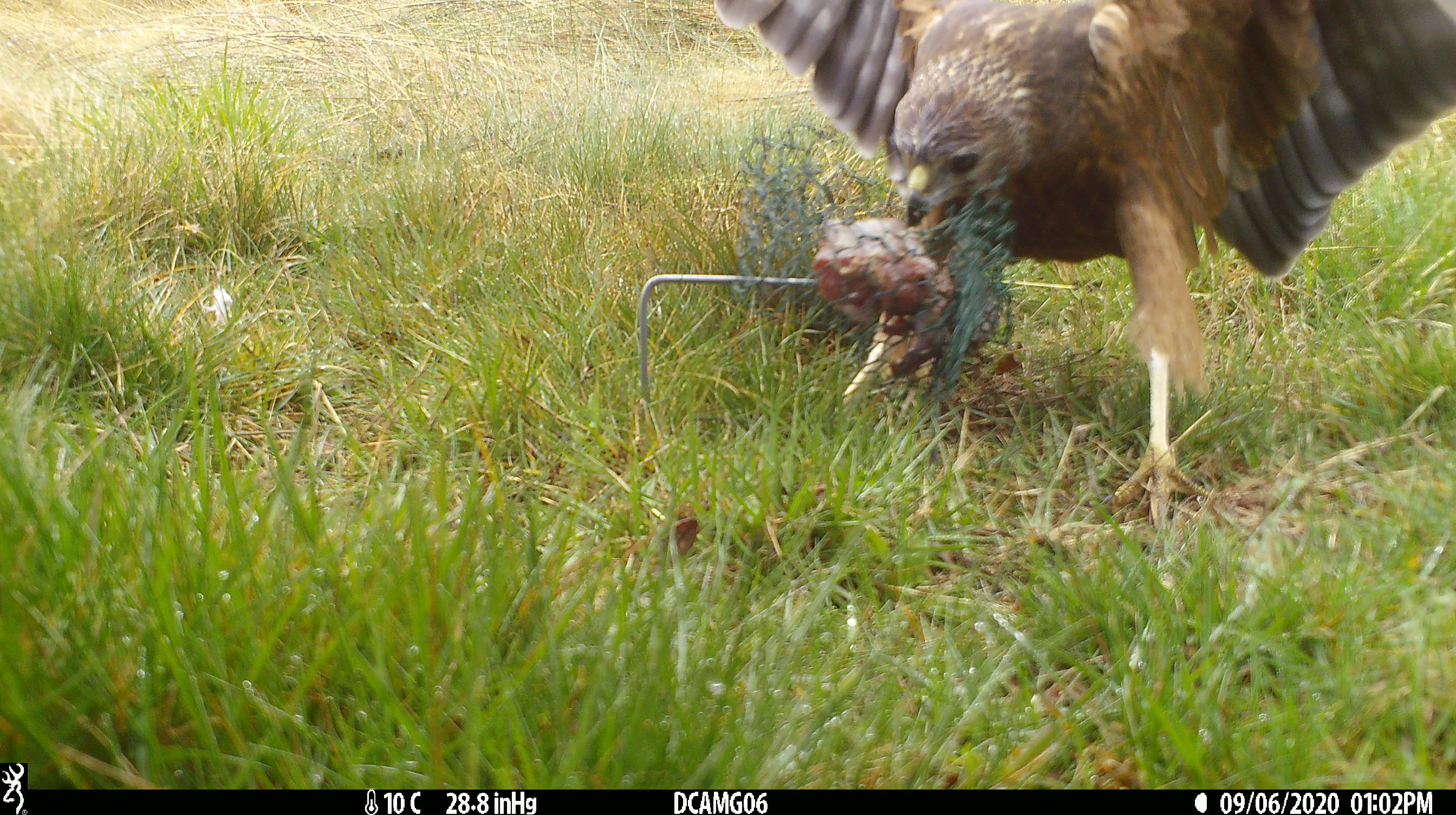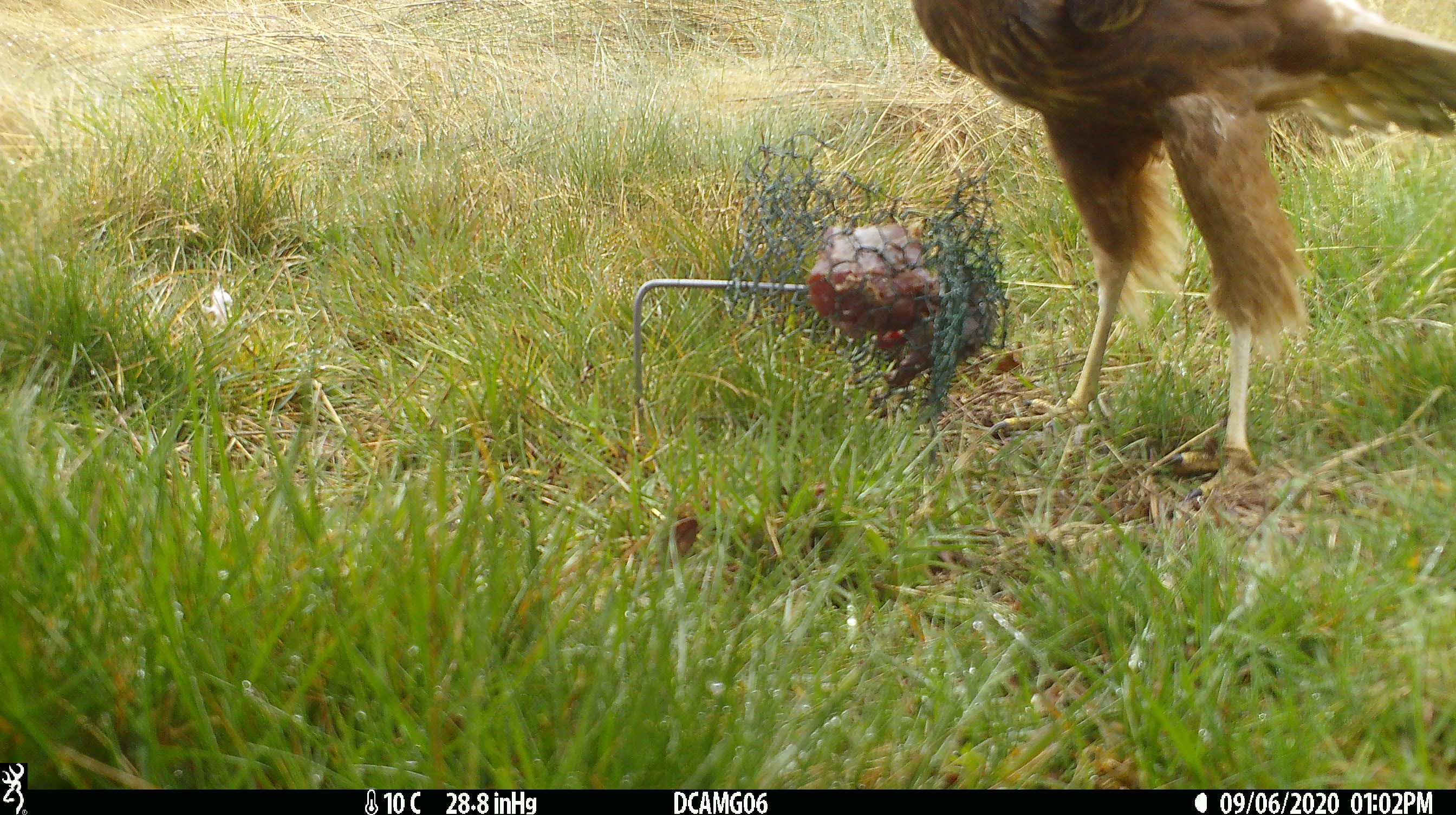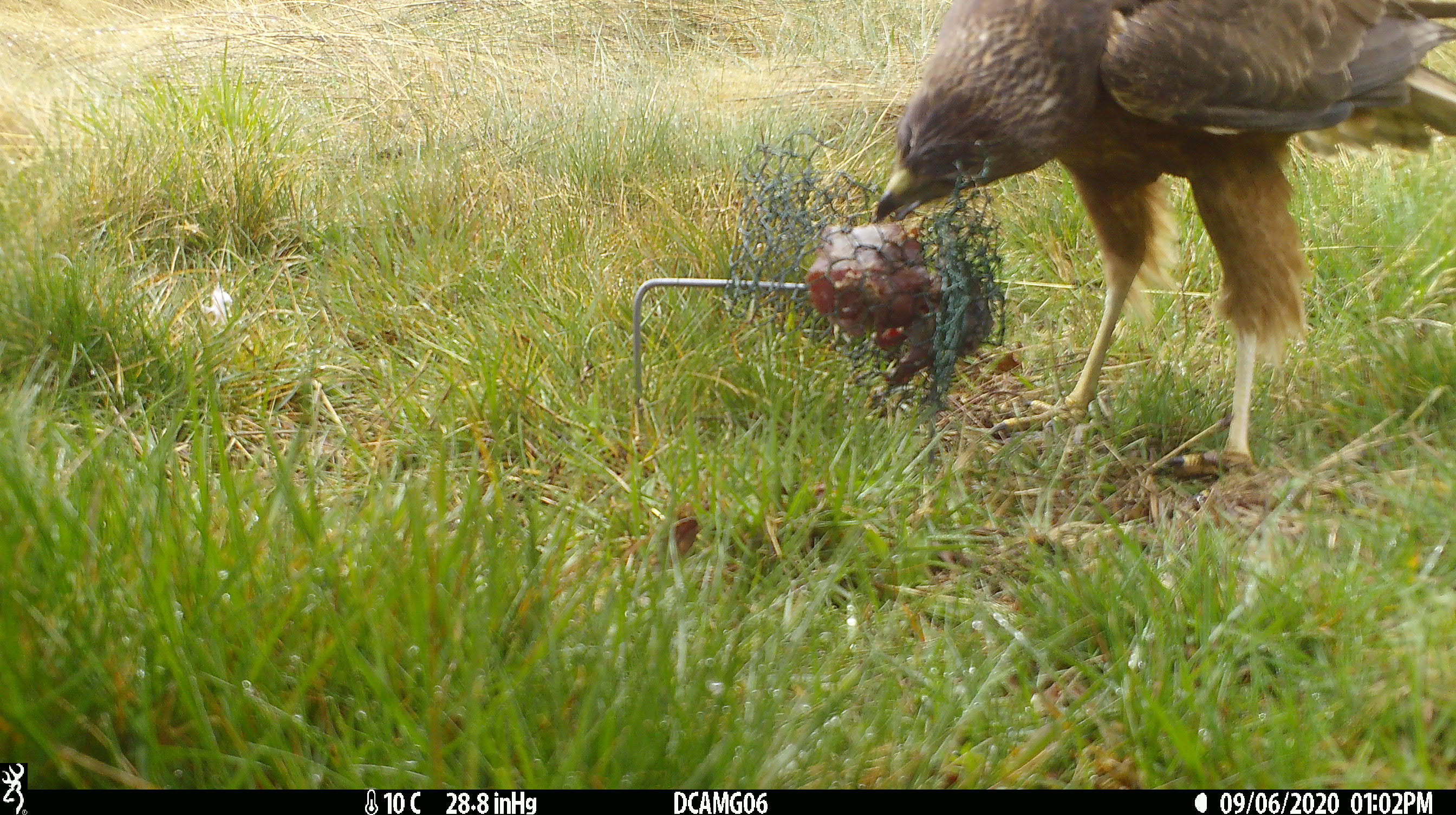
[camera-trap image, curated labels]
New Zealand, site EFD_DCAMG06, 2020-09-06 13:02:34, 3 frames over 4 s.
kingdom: Animalia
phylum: Chordata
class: Aves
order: Accipitriformes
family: Accipitridae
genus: Circus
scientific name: Circus approximans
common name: swamp harrier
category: harrier